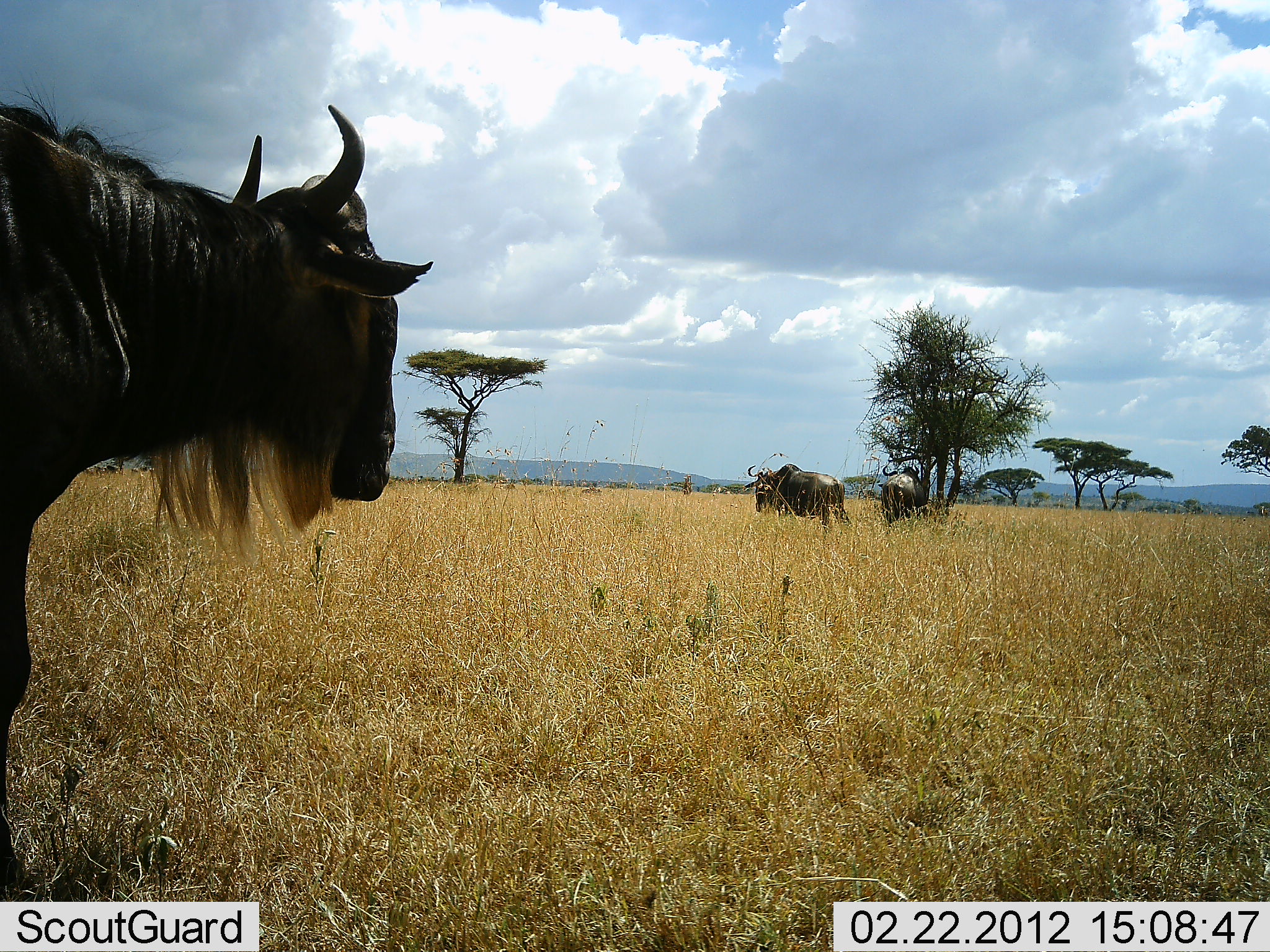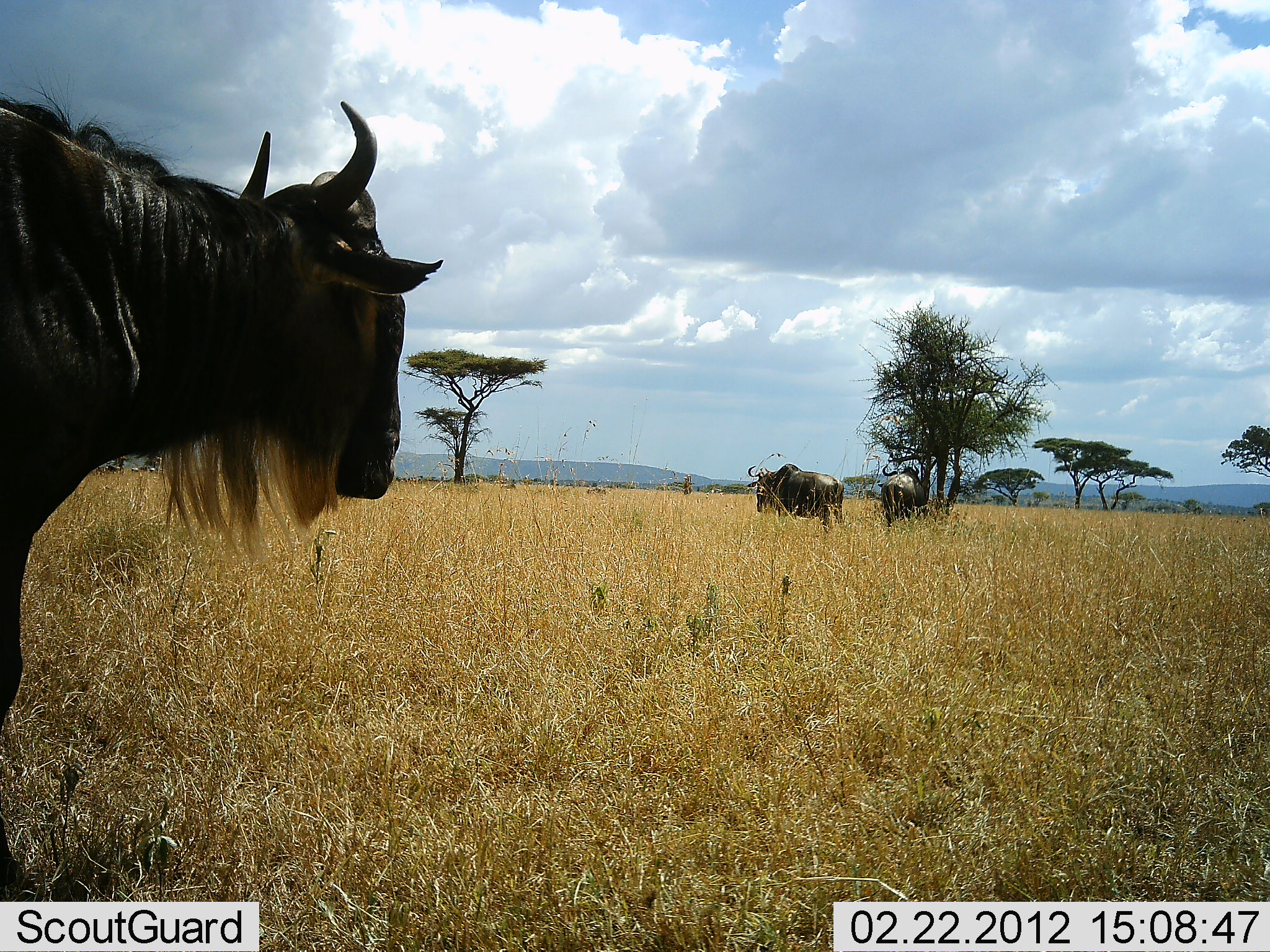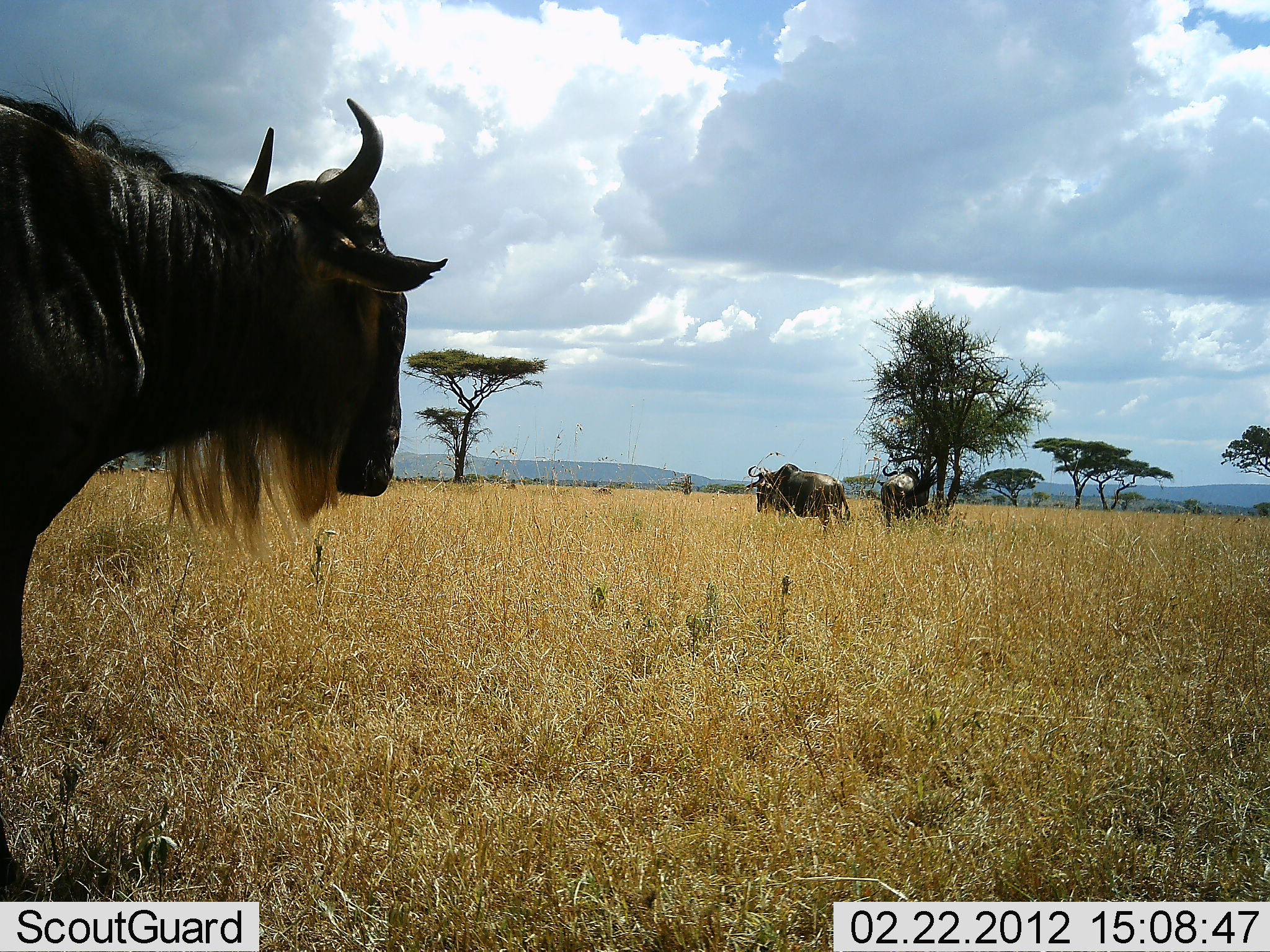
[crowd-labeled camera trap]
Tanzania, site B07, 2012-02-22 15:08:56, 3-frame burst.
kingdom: Animalia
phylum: Chordata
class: Mammalia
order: Artiodactyla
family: Bovidae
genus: Connochaetes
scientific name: Connochaetes taurinus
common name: blue wildebeest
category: wildebeest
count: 3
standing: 83%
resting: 4%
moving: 22%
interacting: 0%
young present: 0%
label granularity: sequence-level